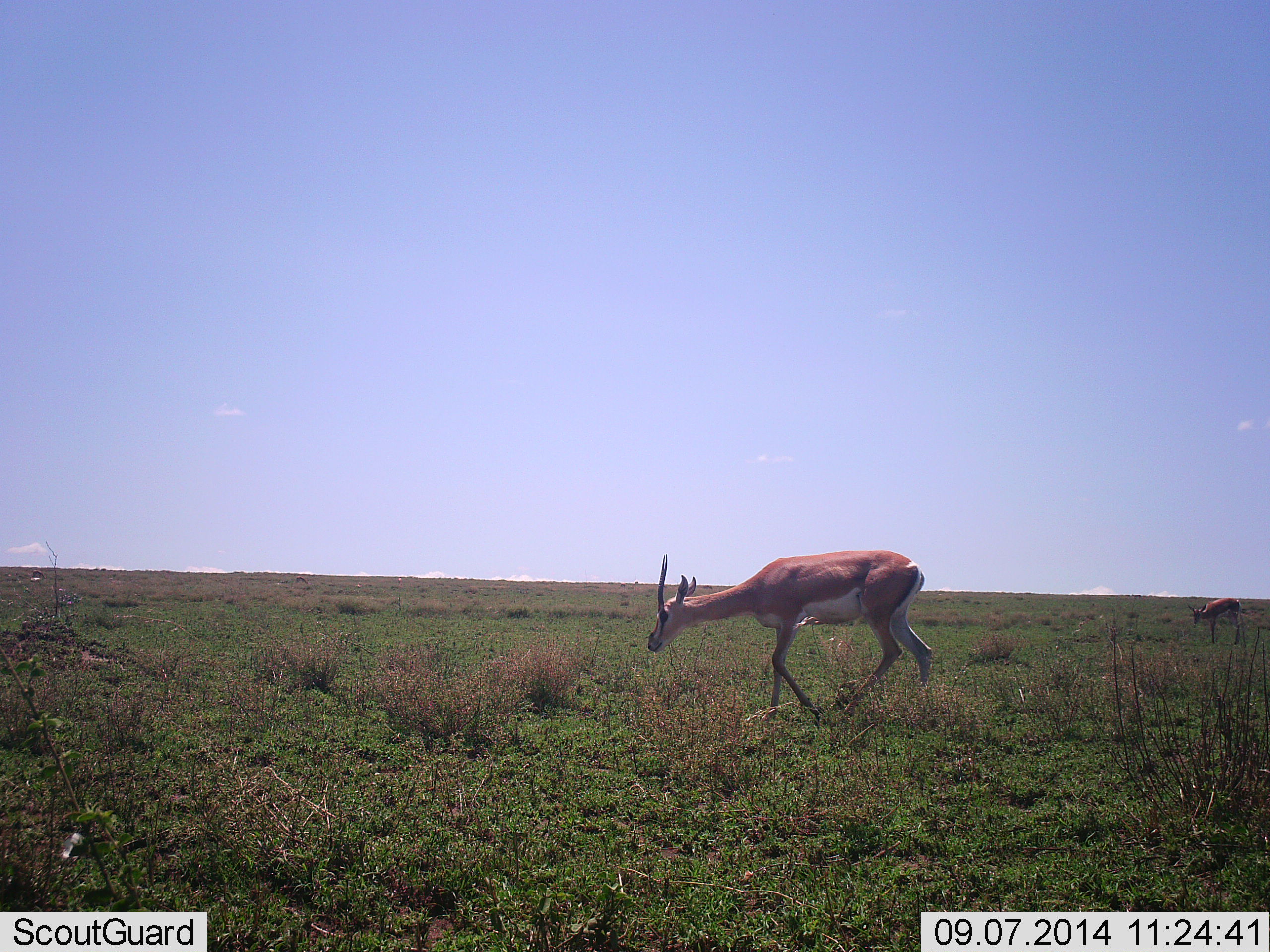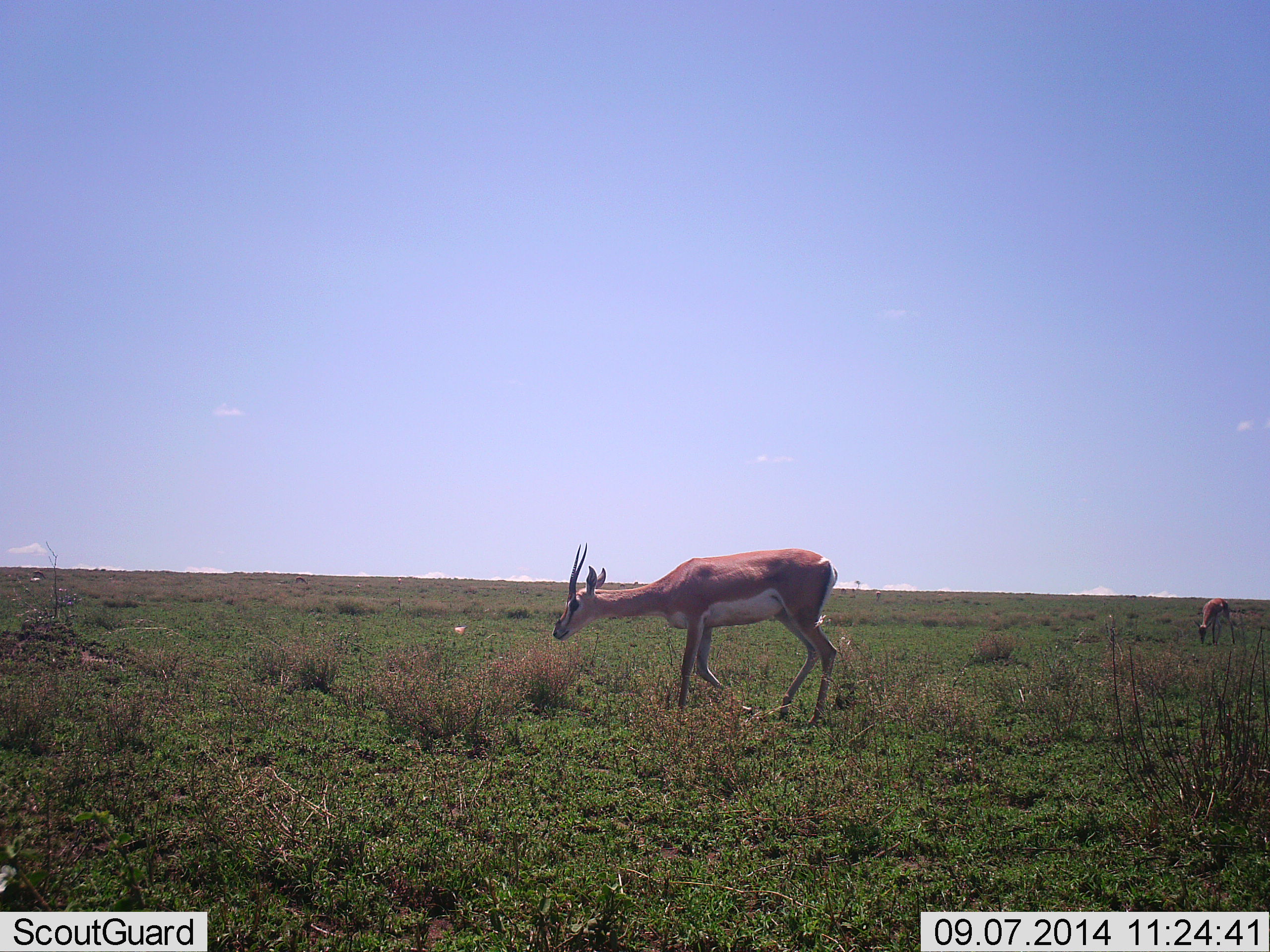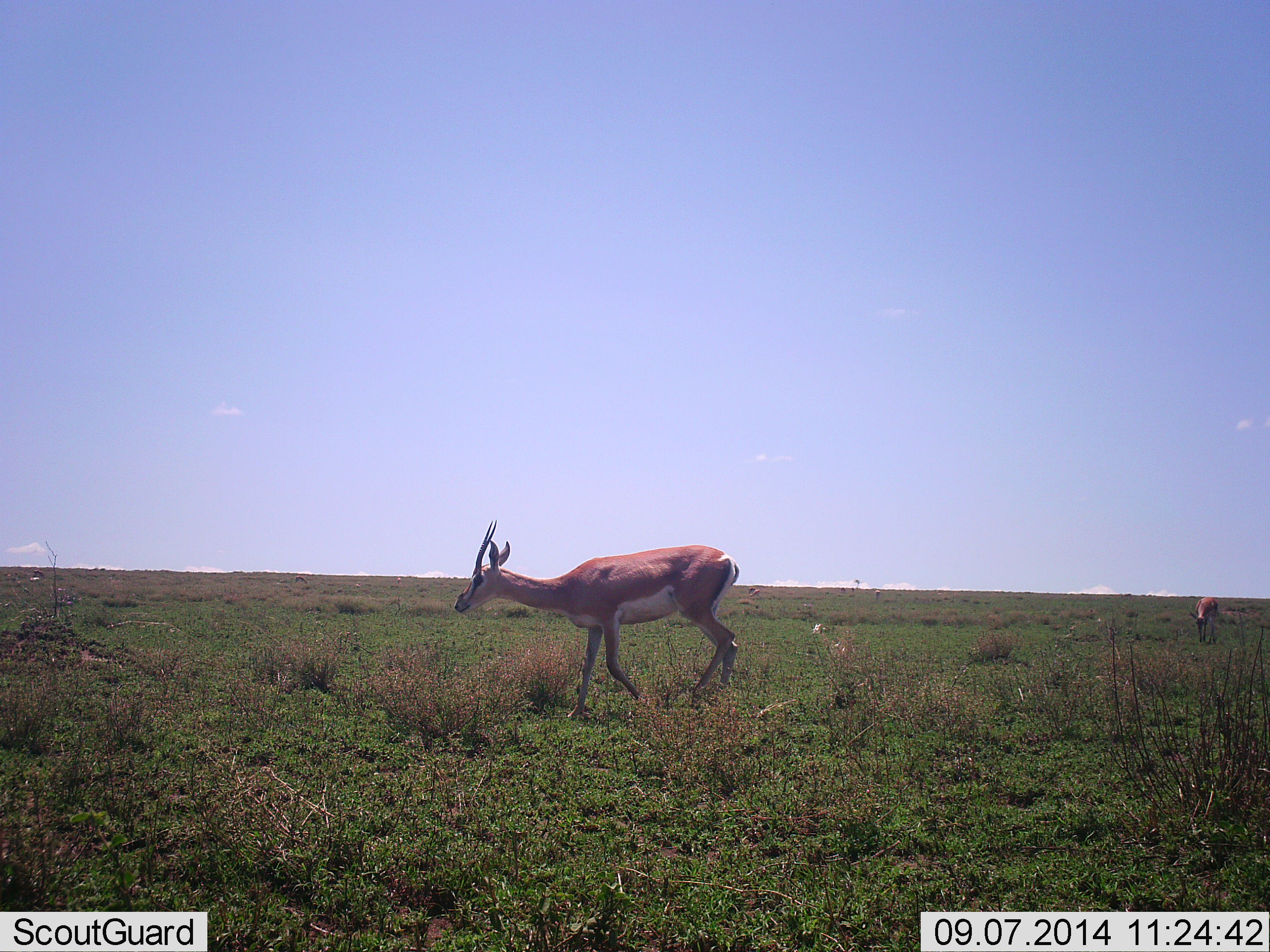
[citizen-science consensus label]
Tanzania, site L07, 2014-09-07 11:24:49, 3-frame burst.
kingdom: Animalia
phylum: Chordata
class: Mammalia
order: Artiodactyla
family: Bovidae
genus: Nanger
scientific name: Nanger granti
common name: grant's gazelle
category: gazellegrants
Gazellegrants (grant's gazelle) (Nanger granti), count 2. Behavior (volunteer vote fractions): standing 18%, resting 0%, moving 73%, interacting 0%. Young present (vote fraction): 0%. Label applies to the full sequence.